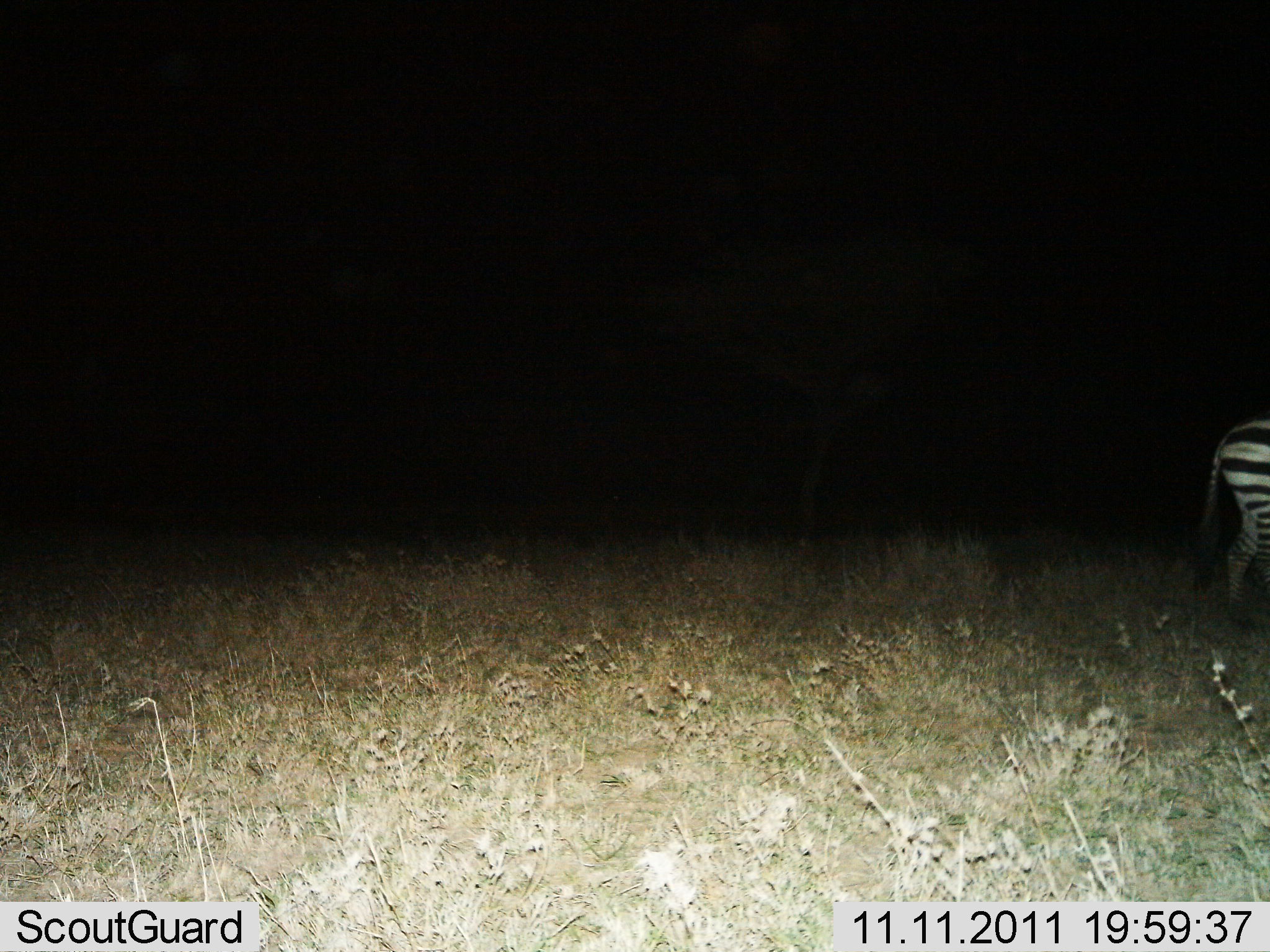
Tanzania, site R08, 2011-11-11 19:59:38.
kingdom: Animalia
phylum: Chordata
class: Mammalia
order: Perissodactyla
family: Equidae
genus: Equus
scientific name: Equus quagga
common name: plains zebra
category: zebra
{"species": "zebra (plains zebra) (Equus quagga)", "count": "1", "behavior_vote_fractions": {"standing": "50%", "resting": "0%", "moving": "50%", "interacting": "0%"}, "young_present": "0%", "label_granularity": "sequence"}